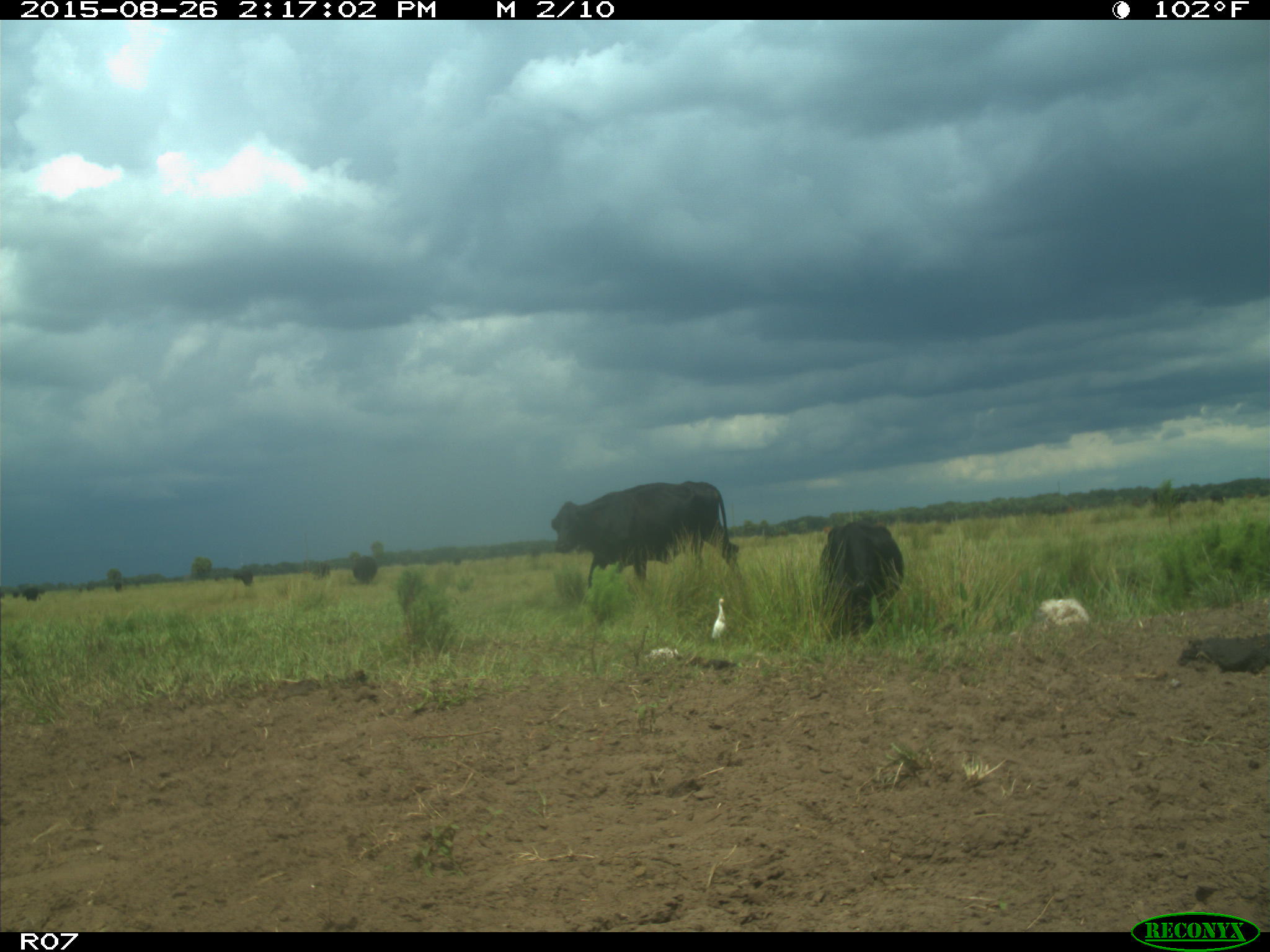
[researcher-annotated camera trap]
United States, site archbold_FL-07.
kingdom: Animalia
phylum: Chordata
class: Mammalia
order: Artiodactyla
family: Bovidae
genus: Bos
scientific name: Bos taurus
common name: domestic cow